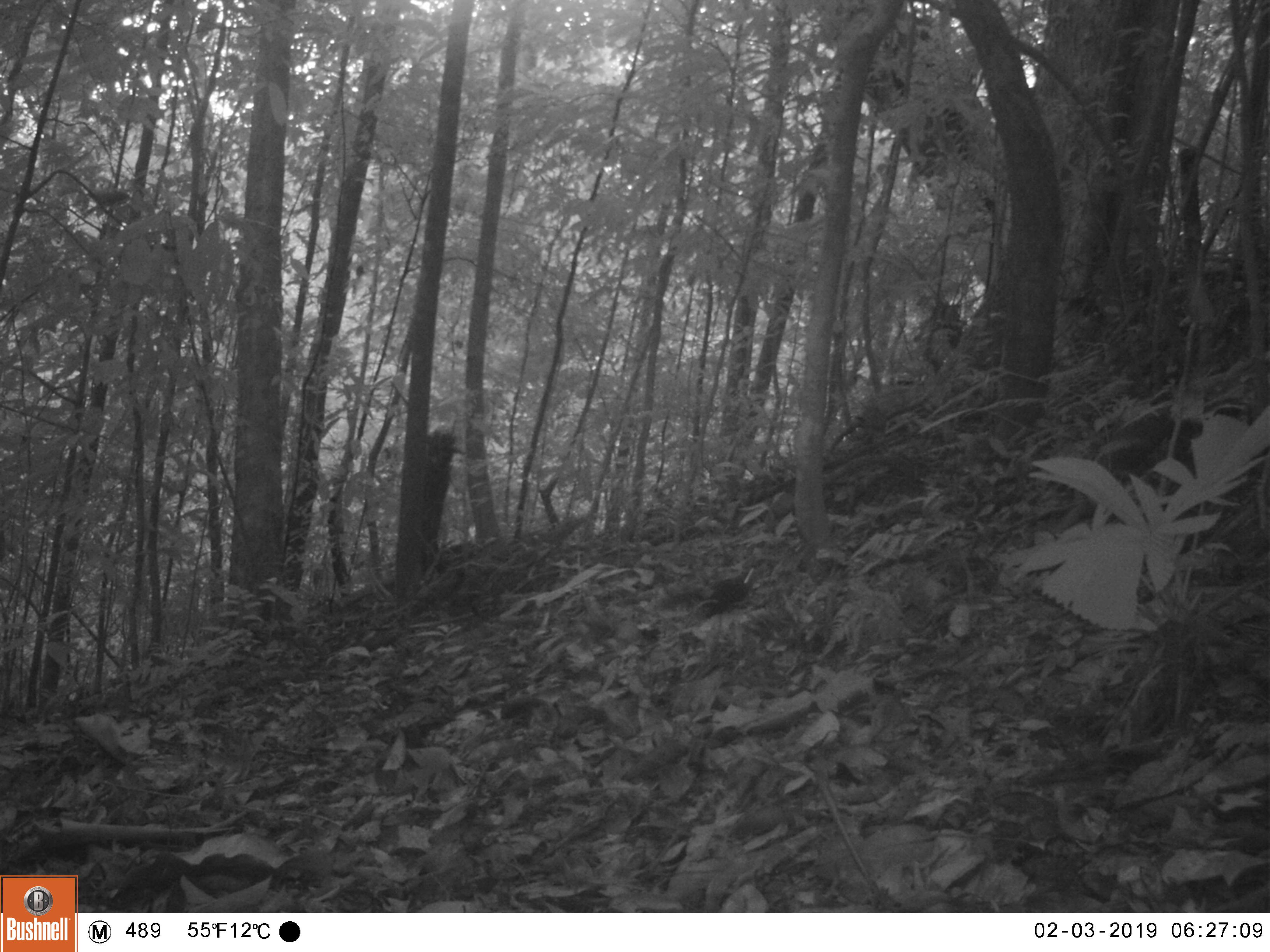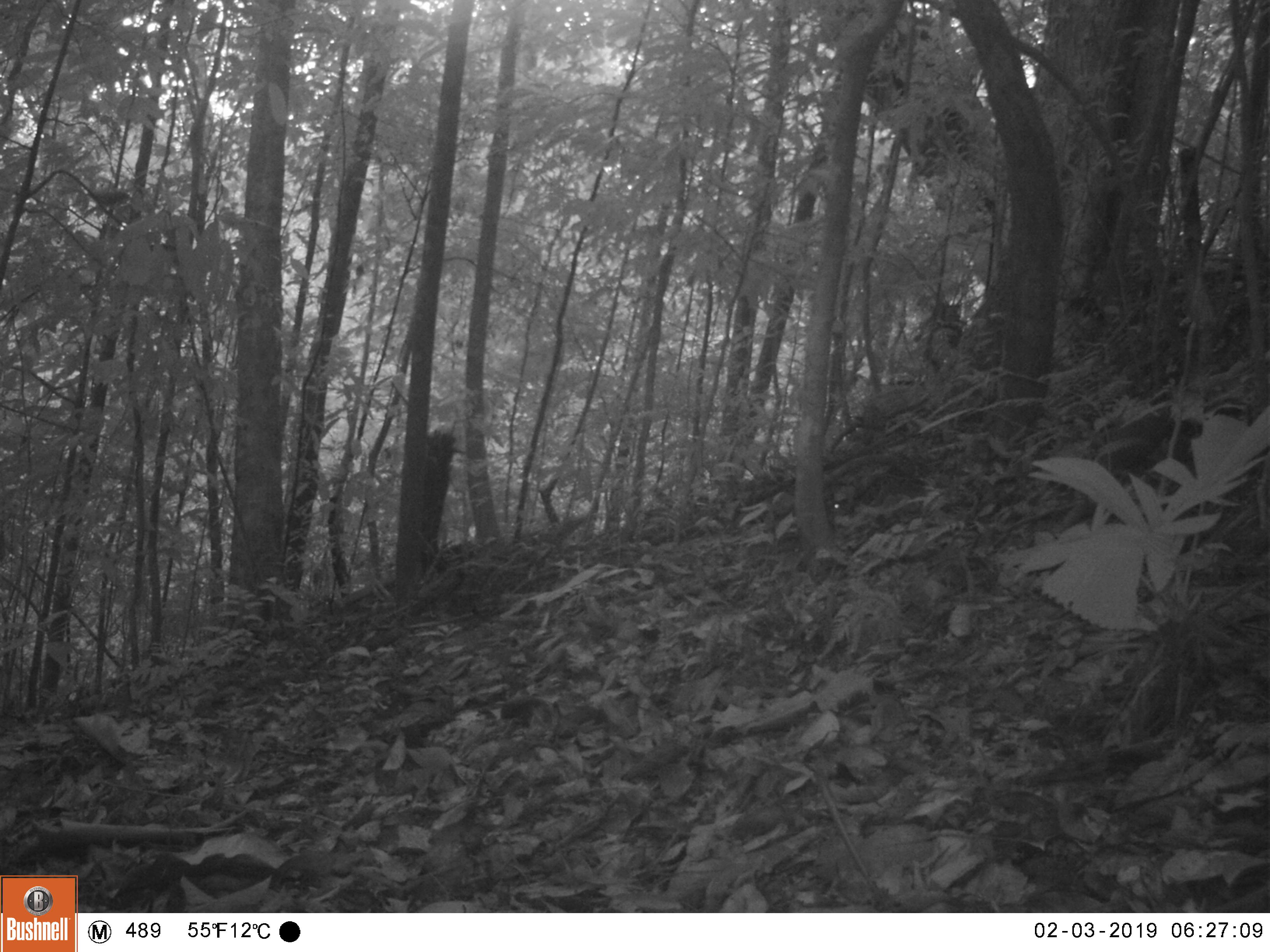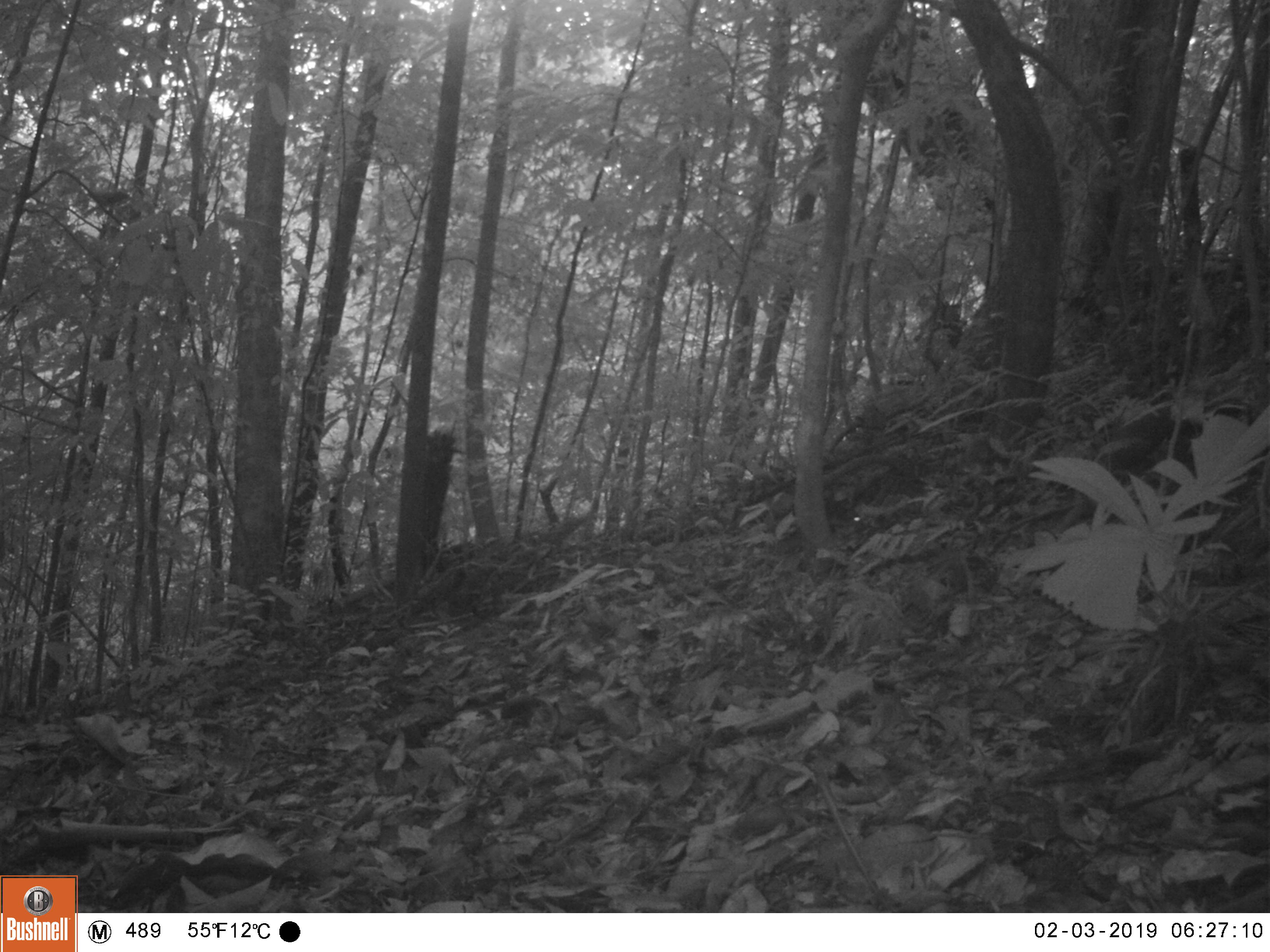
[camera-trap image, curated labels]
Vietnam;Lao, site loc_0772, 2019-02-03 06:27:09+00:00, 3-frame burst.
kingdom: Animalia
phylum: Chordata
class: Mammalia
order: Rodentia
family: Sciuridae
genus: Dremomys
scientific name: Dremomys rufigenis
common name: red-cheeked squirrel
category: red cheeked squirrel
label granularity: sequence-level